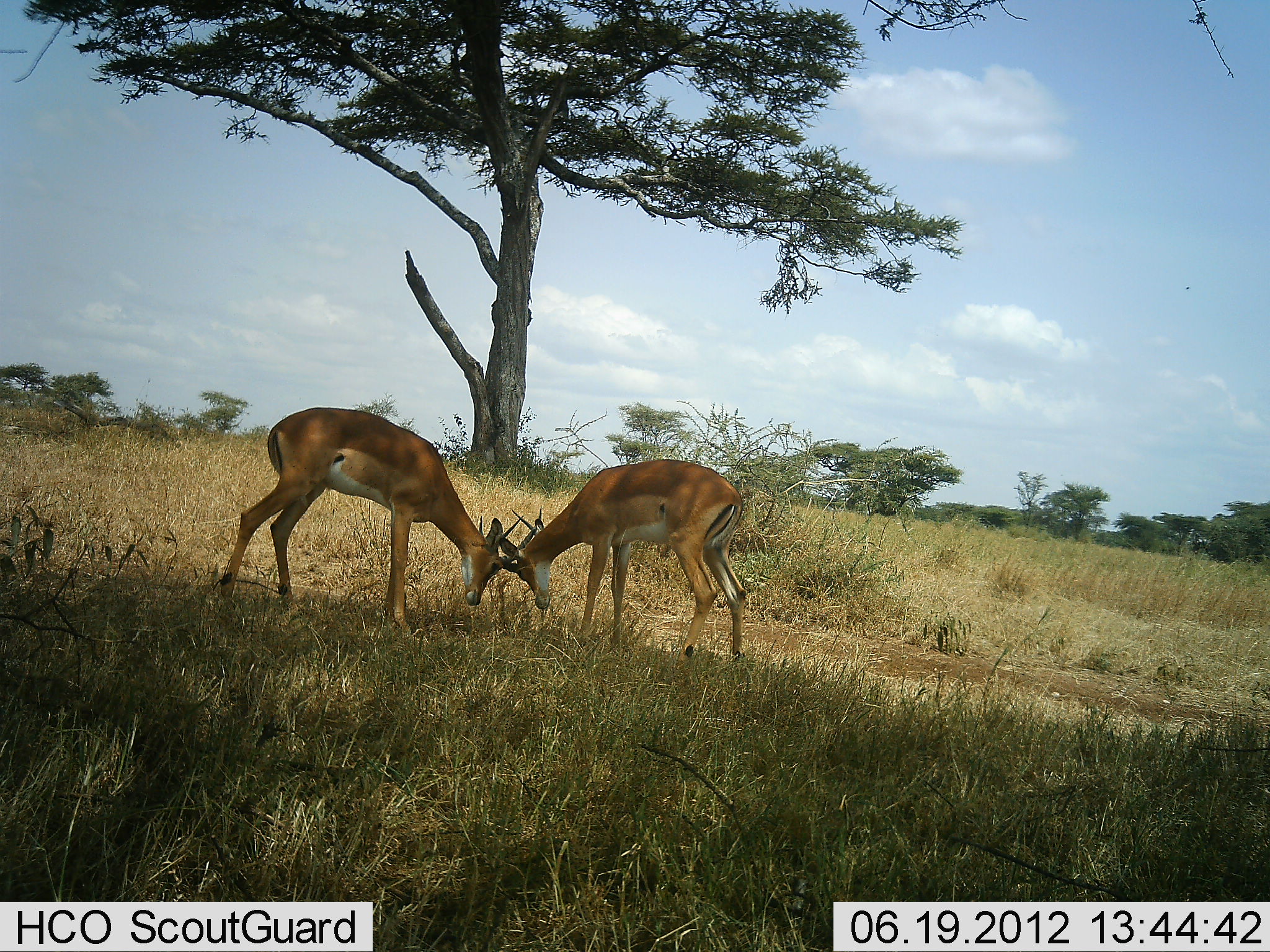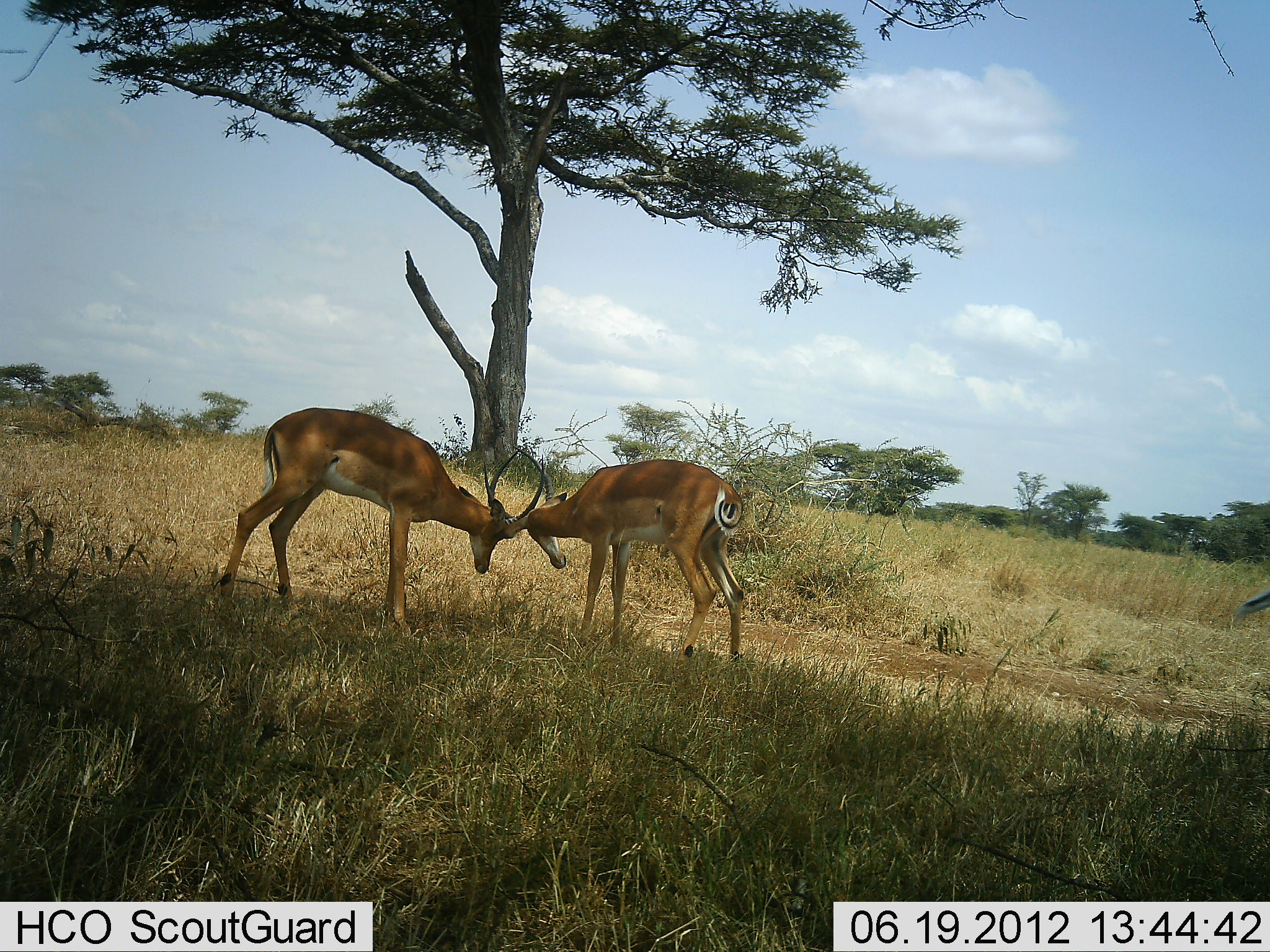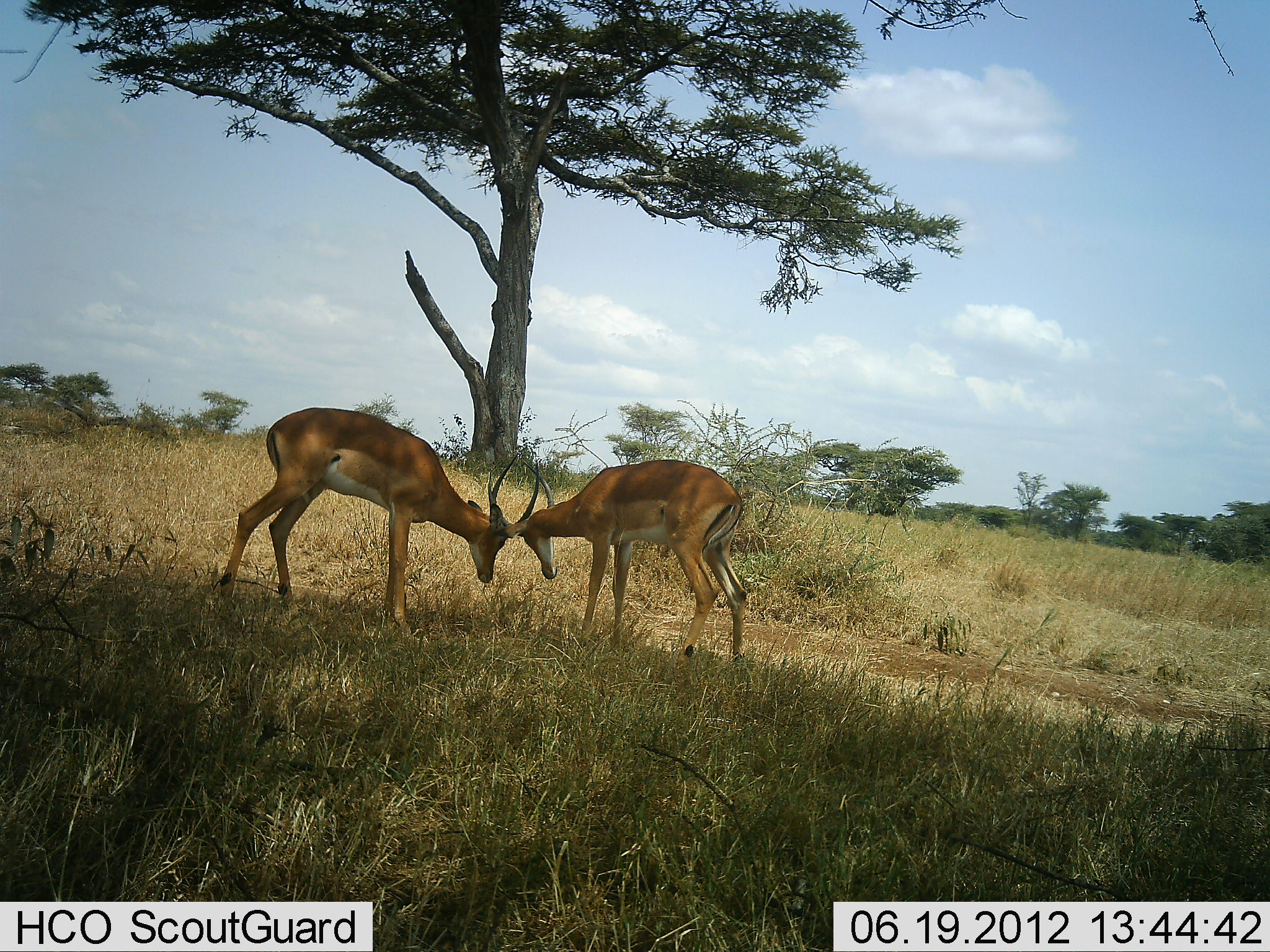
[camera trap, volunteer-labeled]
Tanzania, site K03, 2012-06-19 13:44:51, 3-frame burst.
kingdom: Animalia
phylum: Chordata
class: Mammalia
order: Artiodactyla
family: Bovidae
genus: Aepyceros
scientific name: Aepyceros melampus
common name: impala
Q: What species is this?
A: Impala (Aepyceros melampus).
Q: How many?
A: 2.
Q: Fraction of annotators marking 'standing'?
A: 40%.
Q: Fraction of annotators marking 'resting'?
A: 0%.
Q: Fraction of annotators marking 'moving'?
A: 10%.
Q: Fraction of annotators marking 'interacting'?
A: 100%.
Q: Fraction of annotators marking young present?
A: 0%.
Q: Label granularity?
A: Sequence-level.